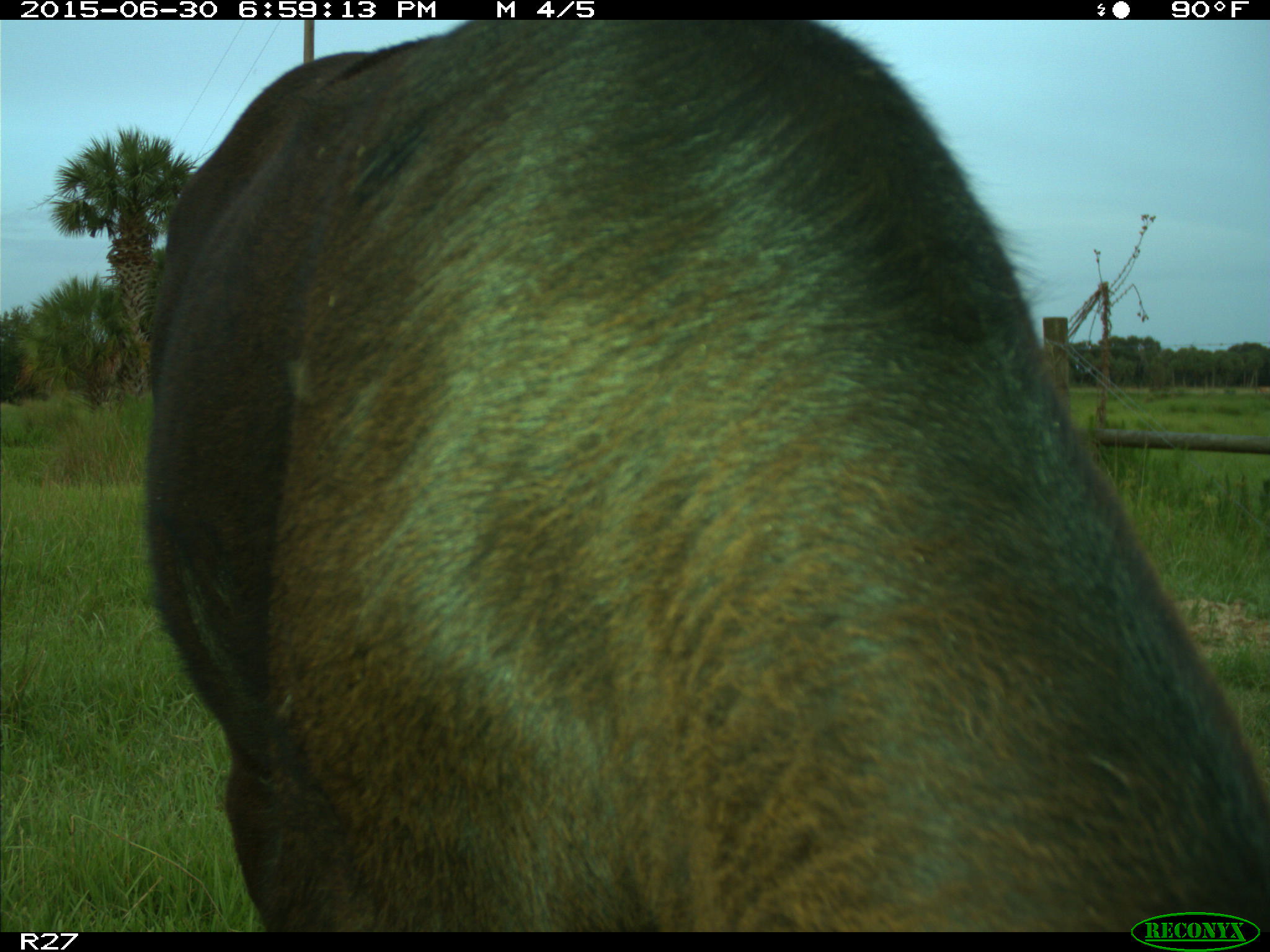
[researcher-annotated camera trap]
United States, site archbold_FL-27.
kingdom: Animalia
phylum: Chordata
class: Mammalia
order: Artiodactyla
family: Bovidae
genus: Bos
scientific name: Bos taurus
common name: domestic cow